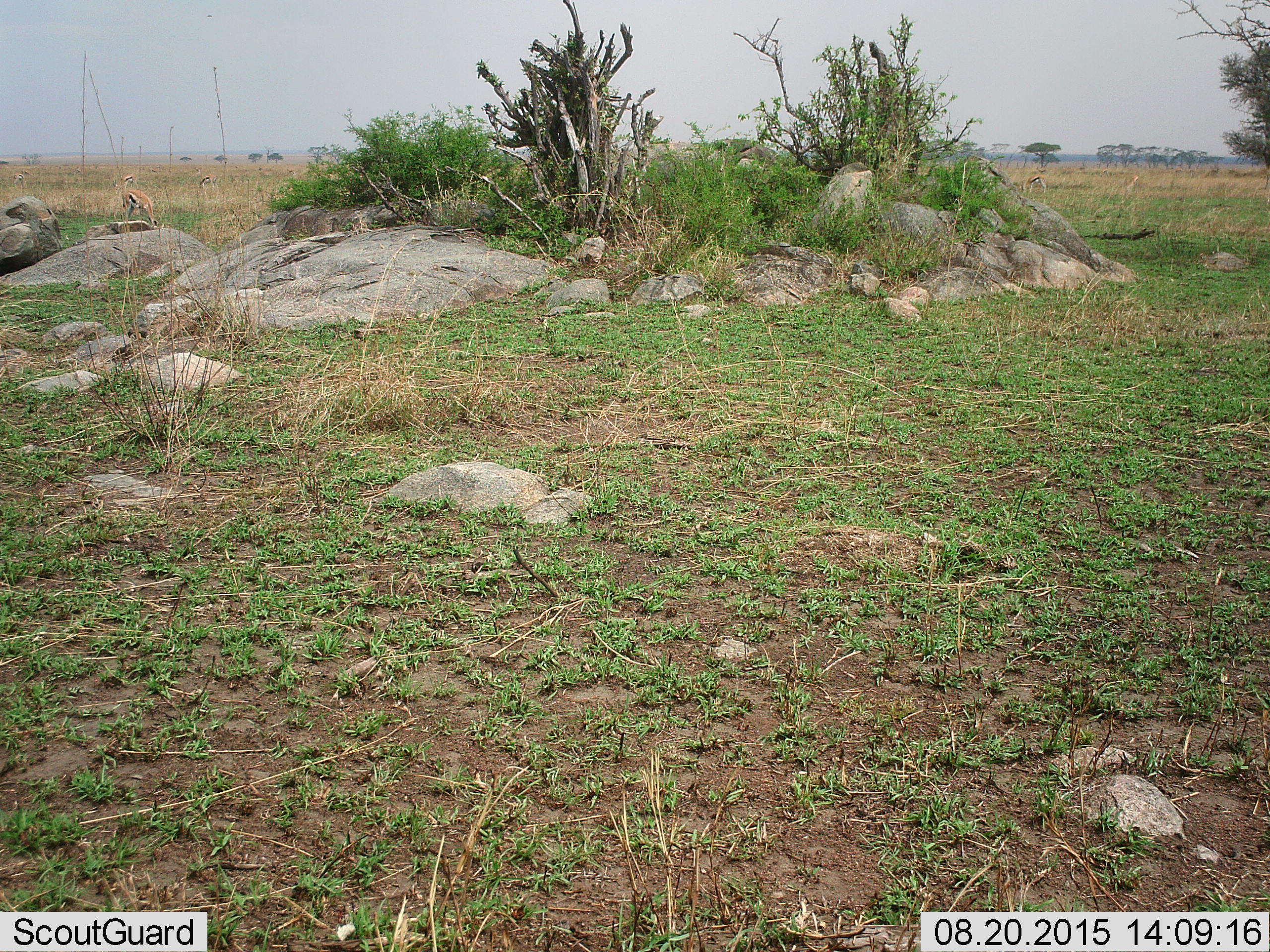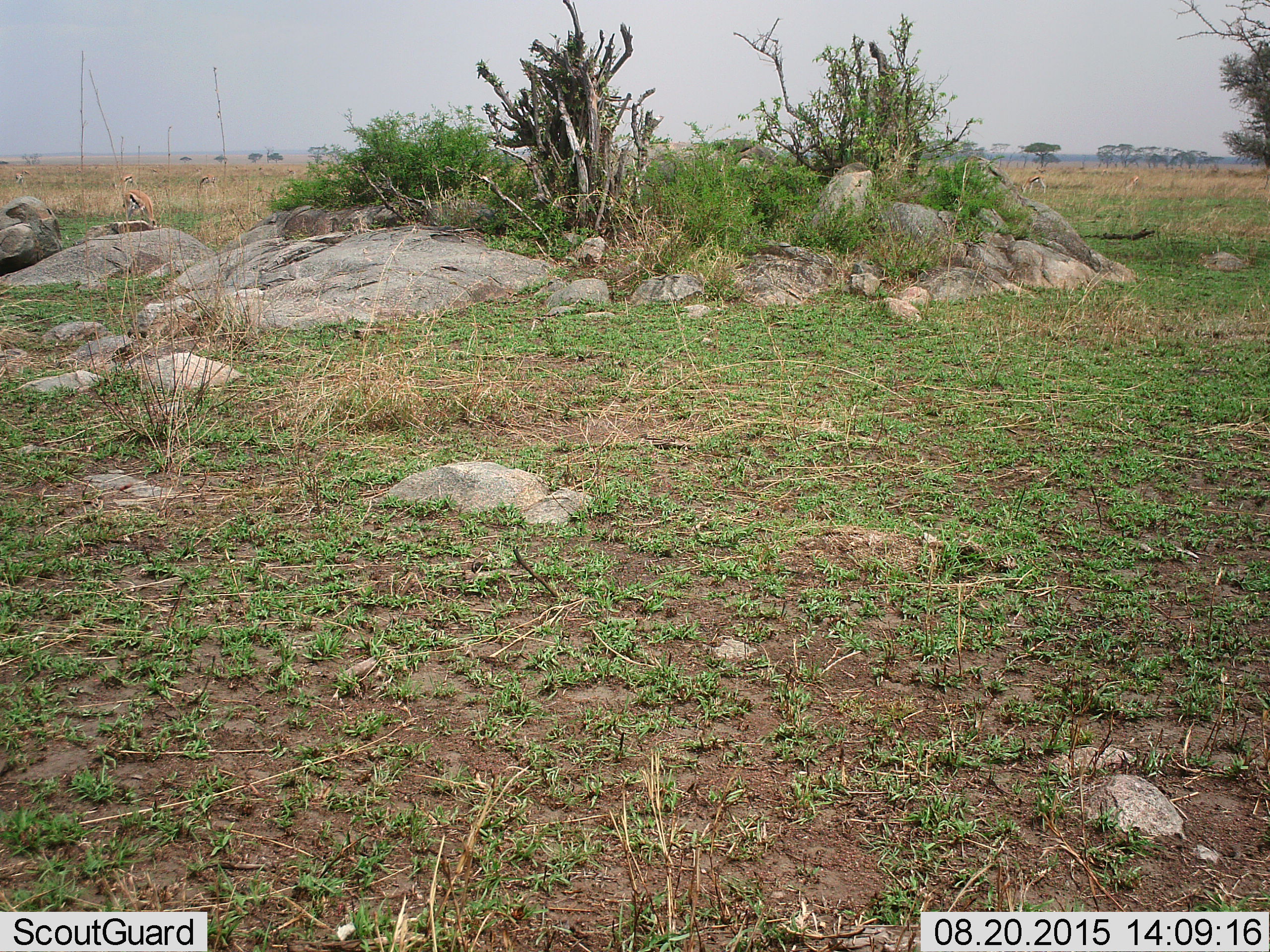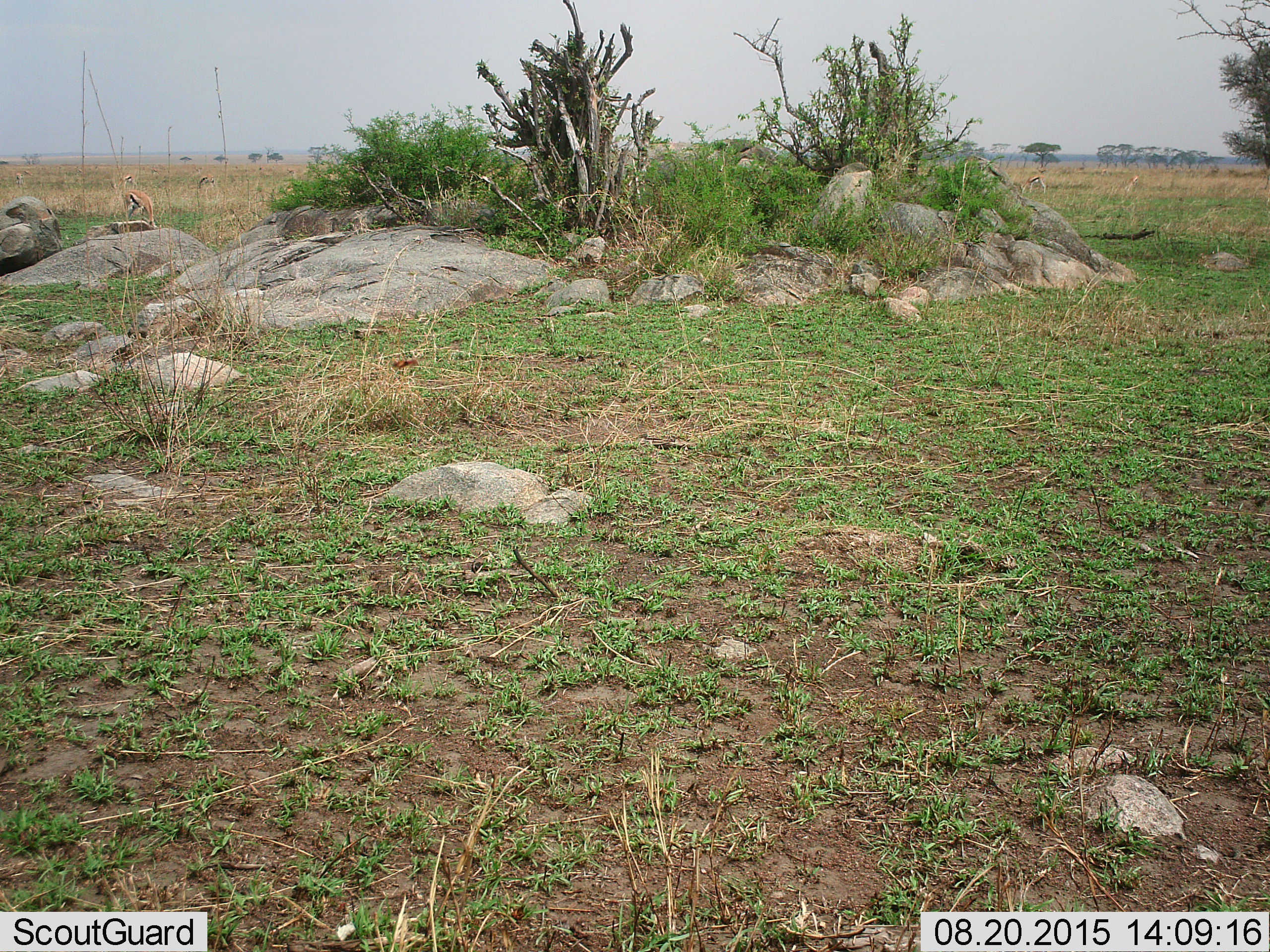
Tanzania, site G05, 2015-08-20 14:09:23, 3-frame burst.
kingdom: Animalia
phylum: Chordata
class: Mammalia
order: Artiodactyla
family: Bovidae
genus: Eudorcas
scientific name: Eudorcas thomsonii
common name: thomson's gazelle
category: gazellethomsons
Gazellethomsons (thomson's gazelle) (Eudorcas thomsonii), count 4. Behavior (volunteer vote fractions): standing 67%, resting 11%, moving 0%, interacting 0%. Young present (vote fraction): 11%. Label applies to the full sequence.